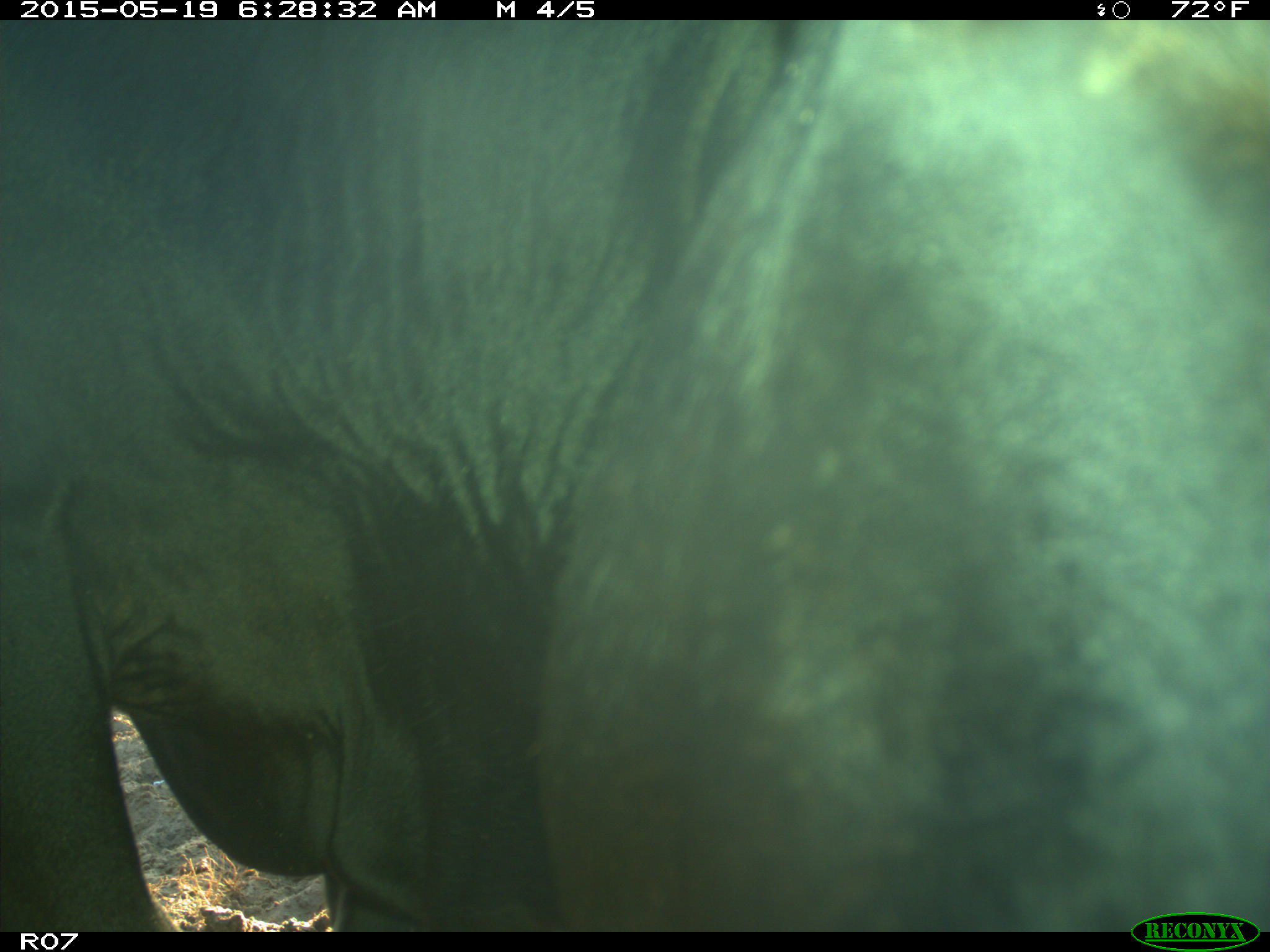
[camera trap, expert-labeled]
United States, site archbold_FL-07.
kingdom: Animalia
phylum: Chordata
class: Mammalia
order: Artiodactyla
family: Bovidae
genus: Bos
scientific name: Bos taurus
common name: domestic cow